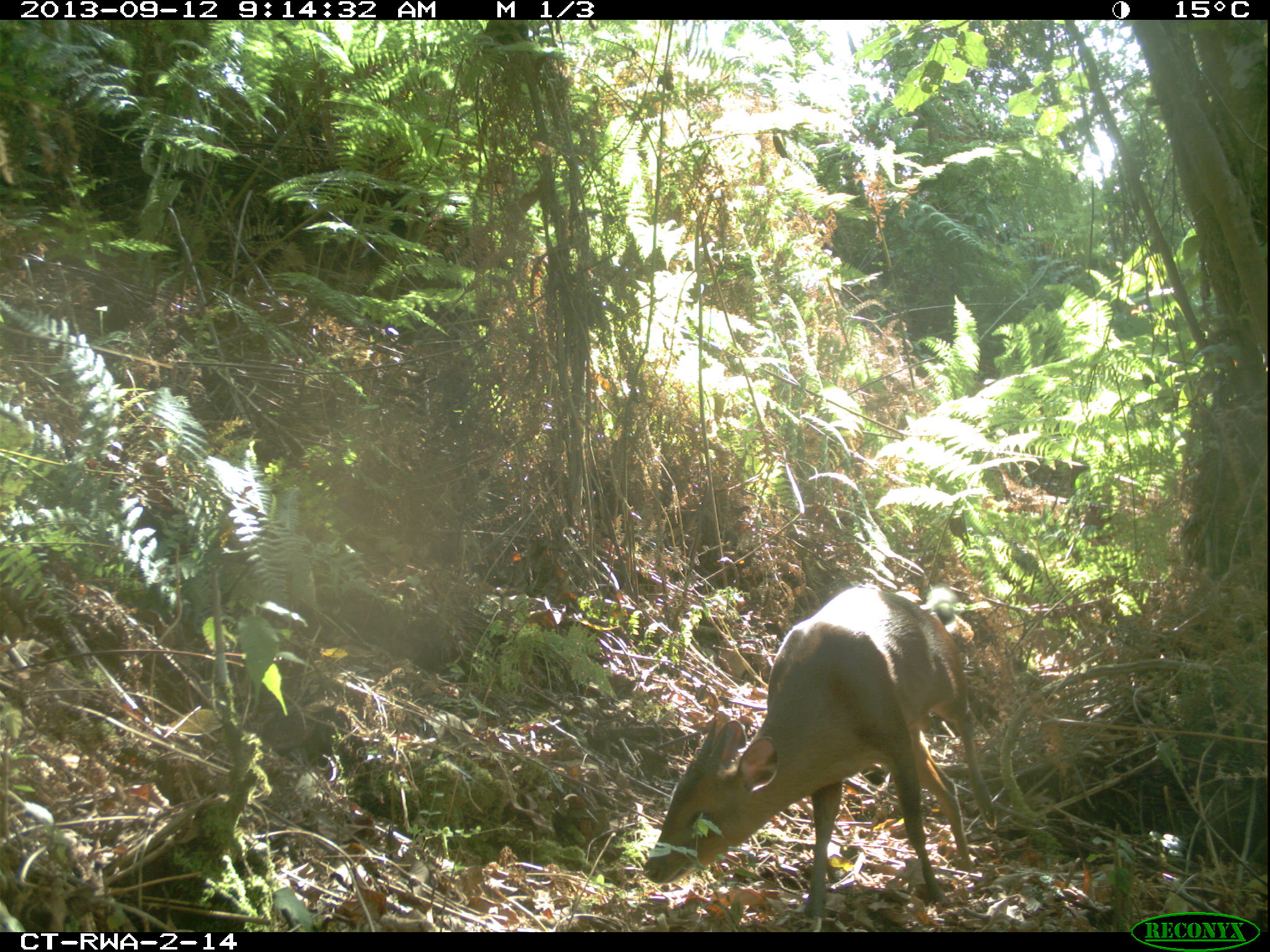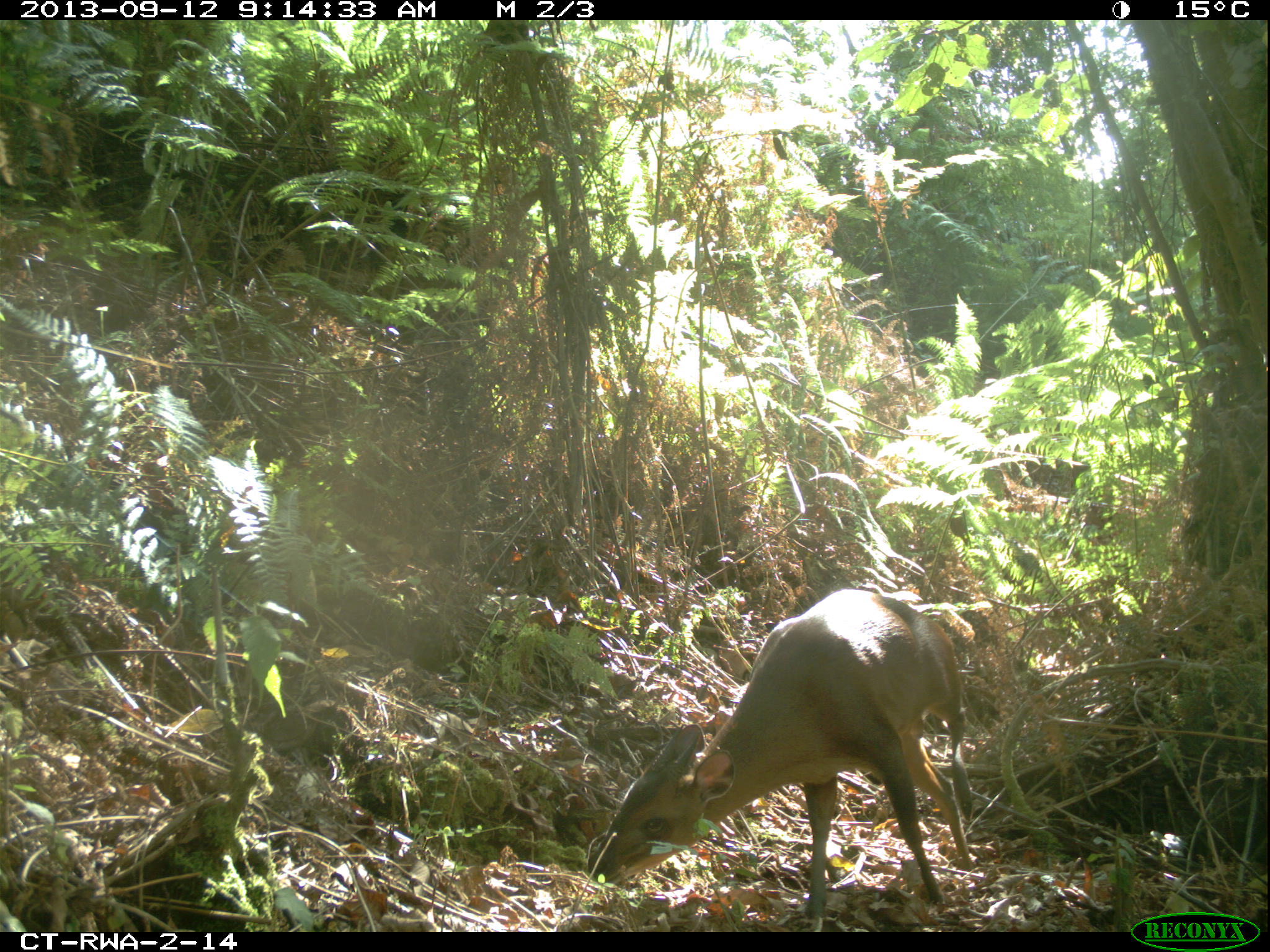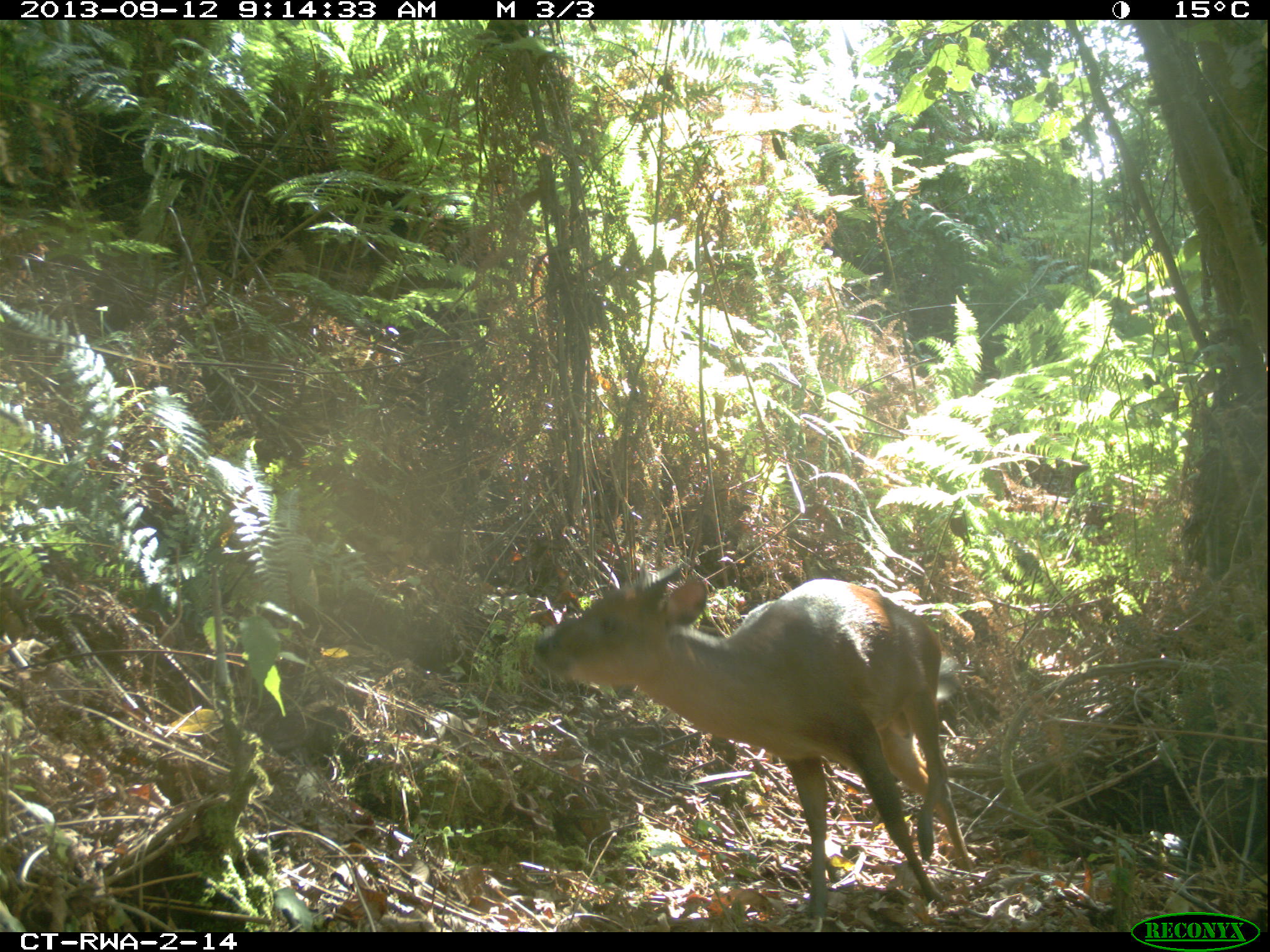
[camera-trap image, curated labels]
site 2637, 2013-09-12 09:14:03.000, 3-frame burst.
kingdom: Animalia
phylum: Chordata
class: Mammalia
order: Artiodactyla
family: Bovidae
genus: Cephalophus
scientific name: Cephalophus nigrifrons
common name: black-fronted duiker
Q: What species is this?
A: Cephalophus nigrifrons (black-fronted duiker).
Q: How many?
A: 1.